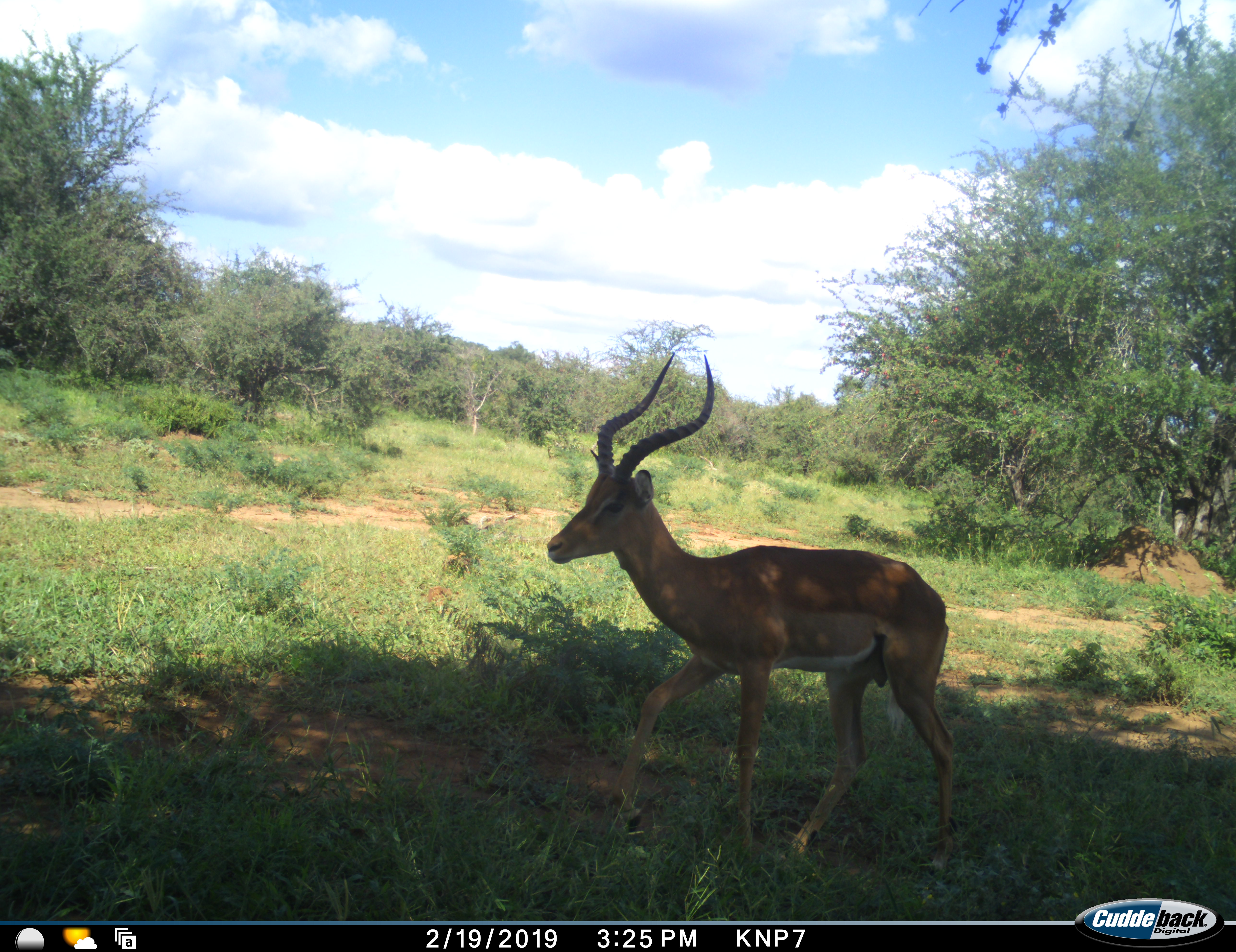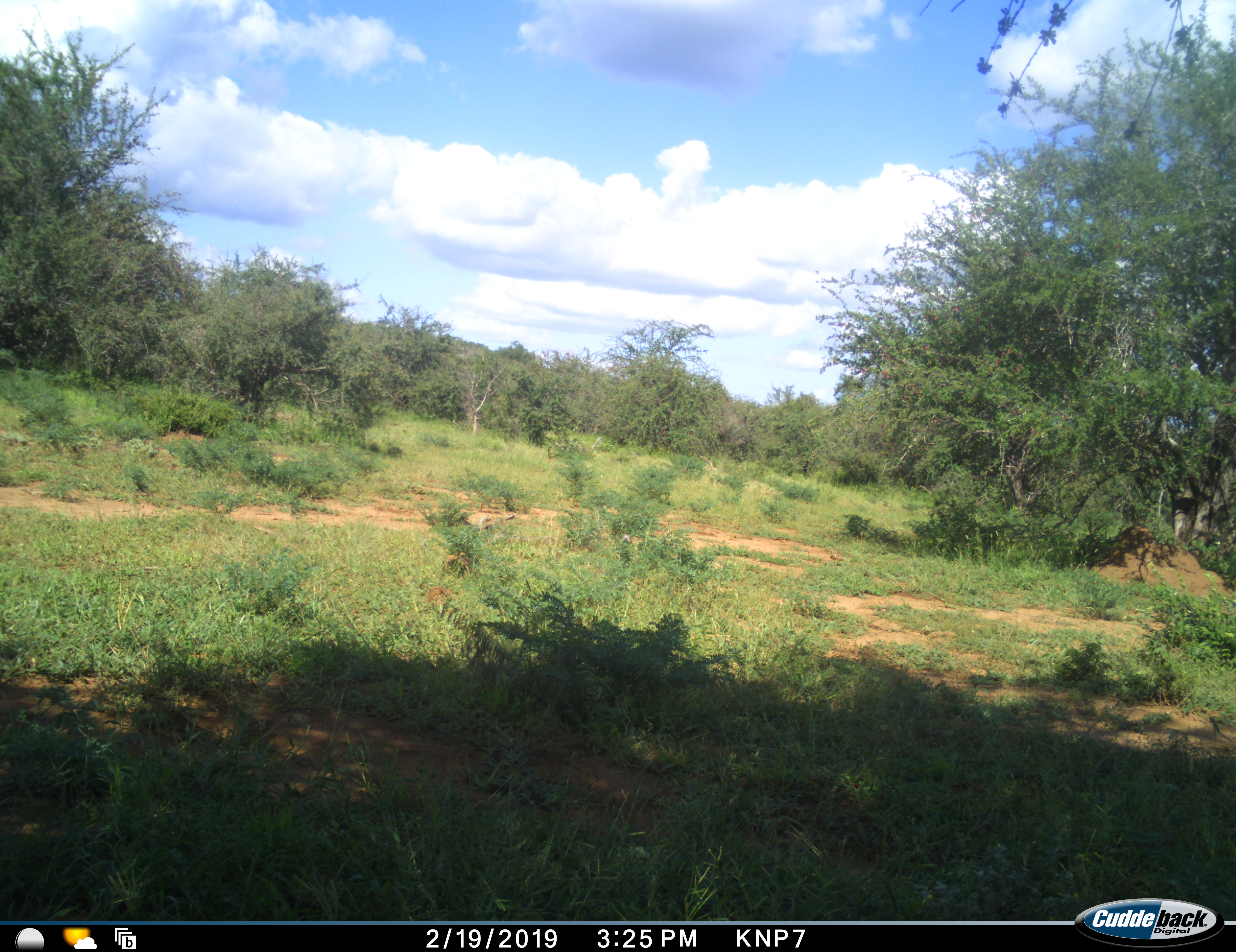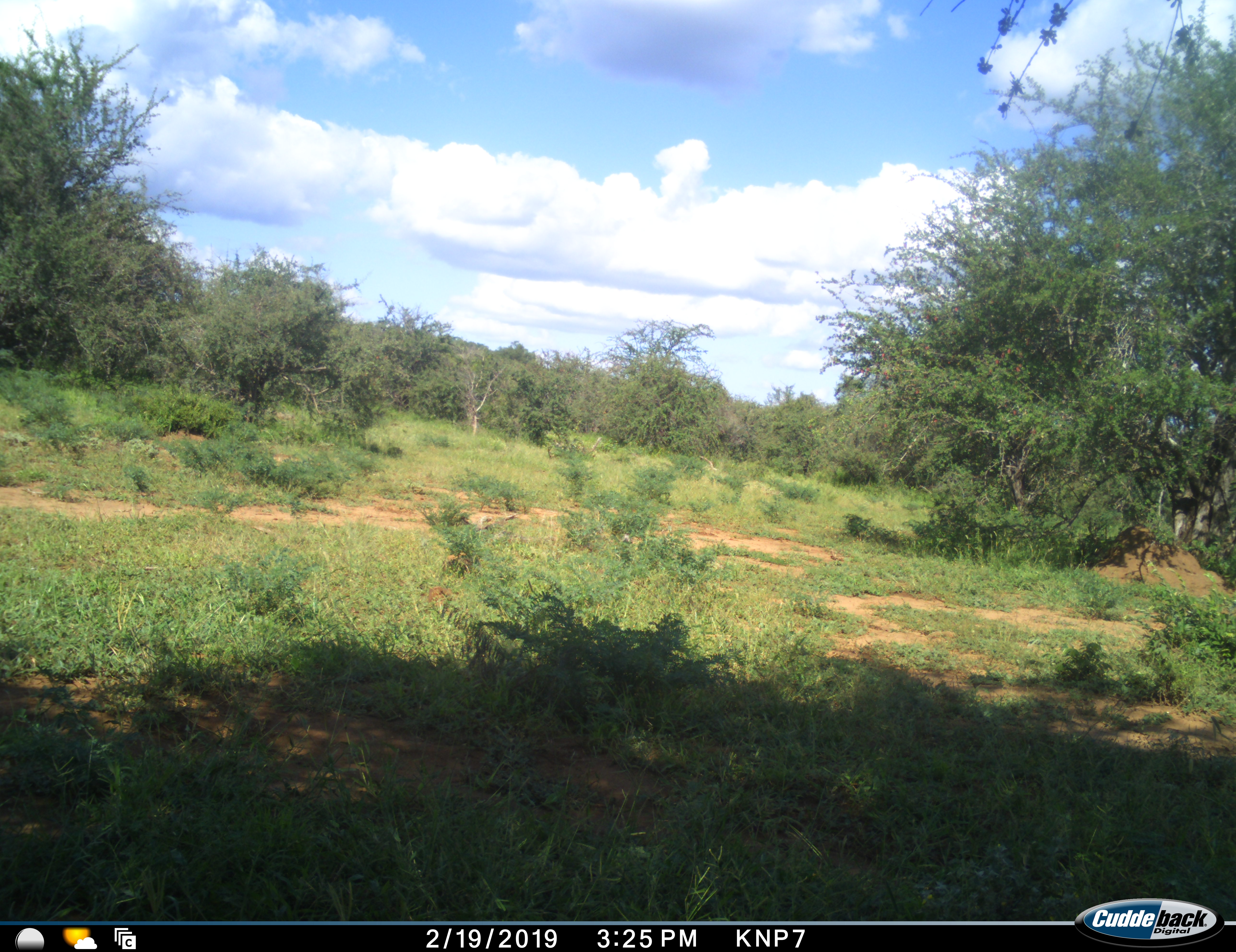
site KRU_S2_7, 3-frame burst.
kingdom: Animalia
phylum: Chordata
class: Mammalia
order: Artiodactyla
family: Bovidae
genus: Aepyceros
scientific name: Aepyceros melampus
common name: impala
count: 1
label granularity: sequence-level